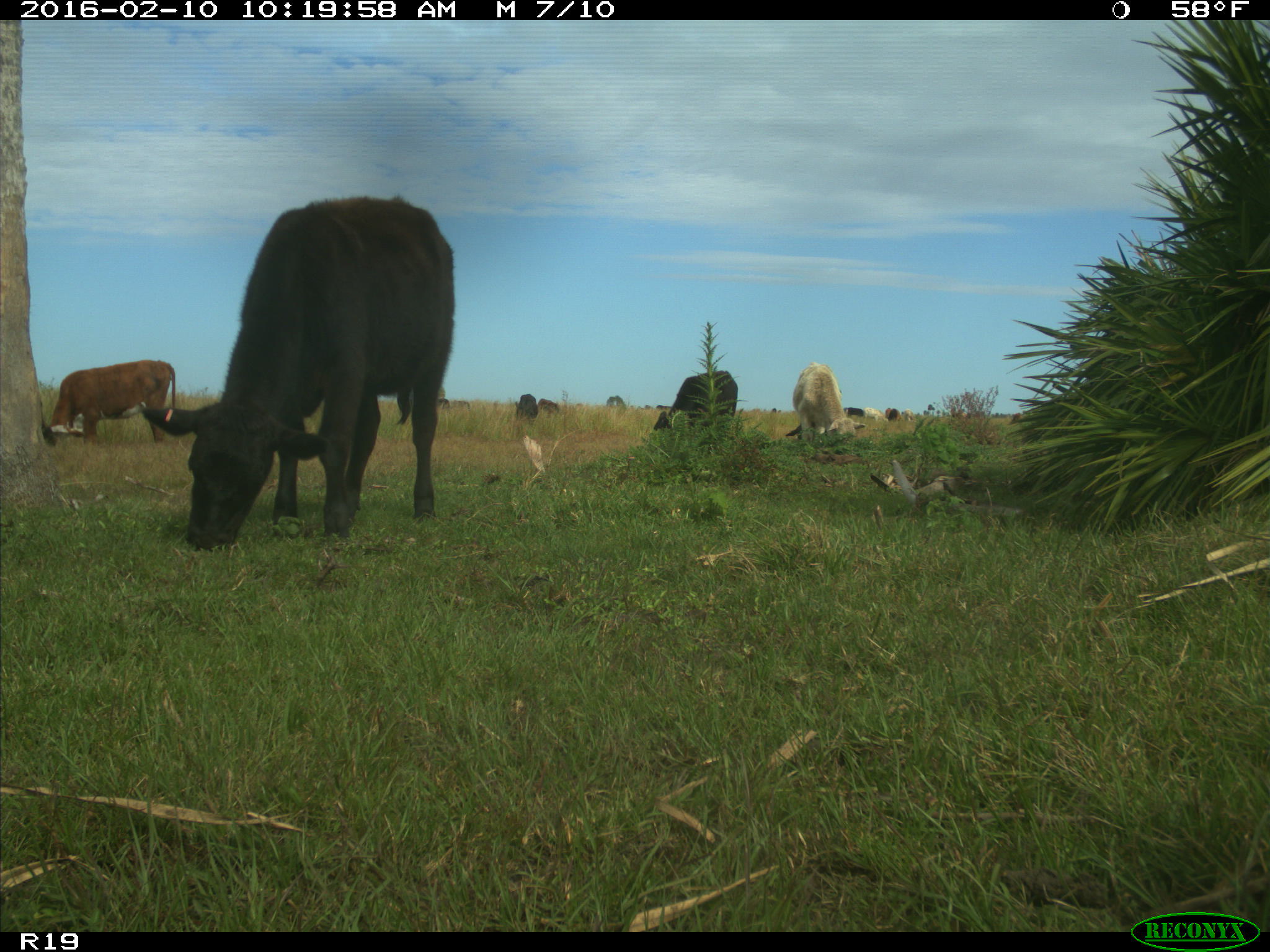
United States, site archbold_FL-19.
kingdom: Animalia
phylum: Chordata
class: Mammalia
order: Artiodactyla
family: Bovidae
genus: Bos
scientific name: Bos taurus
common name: domestic cow